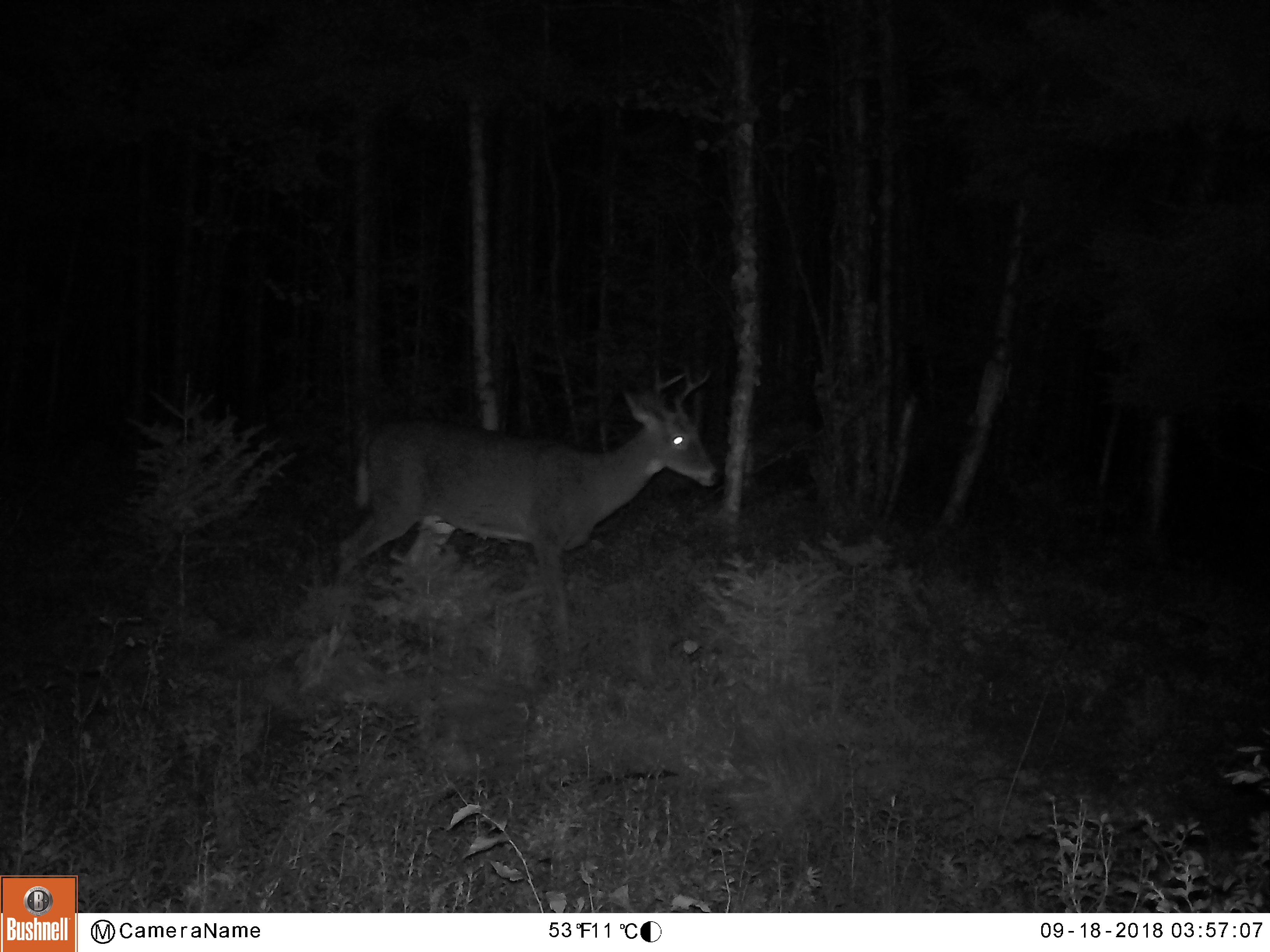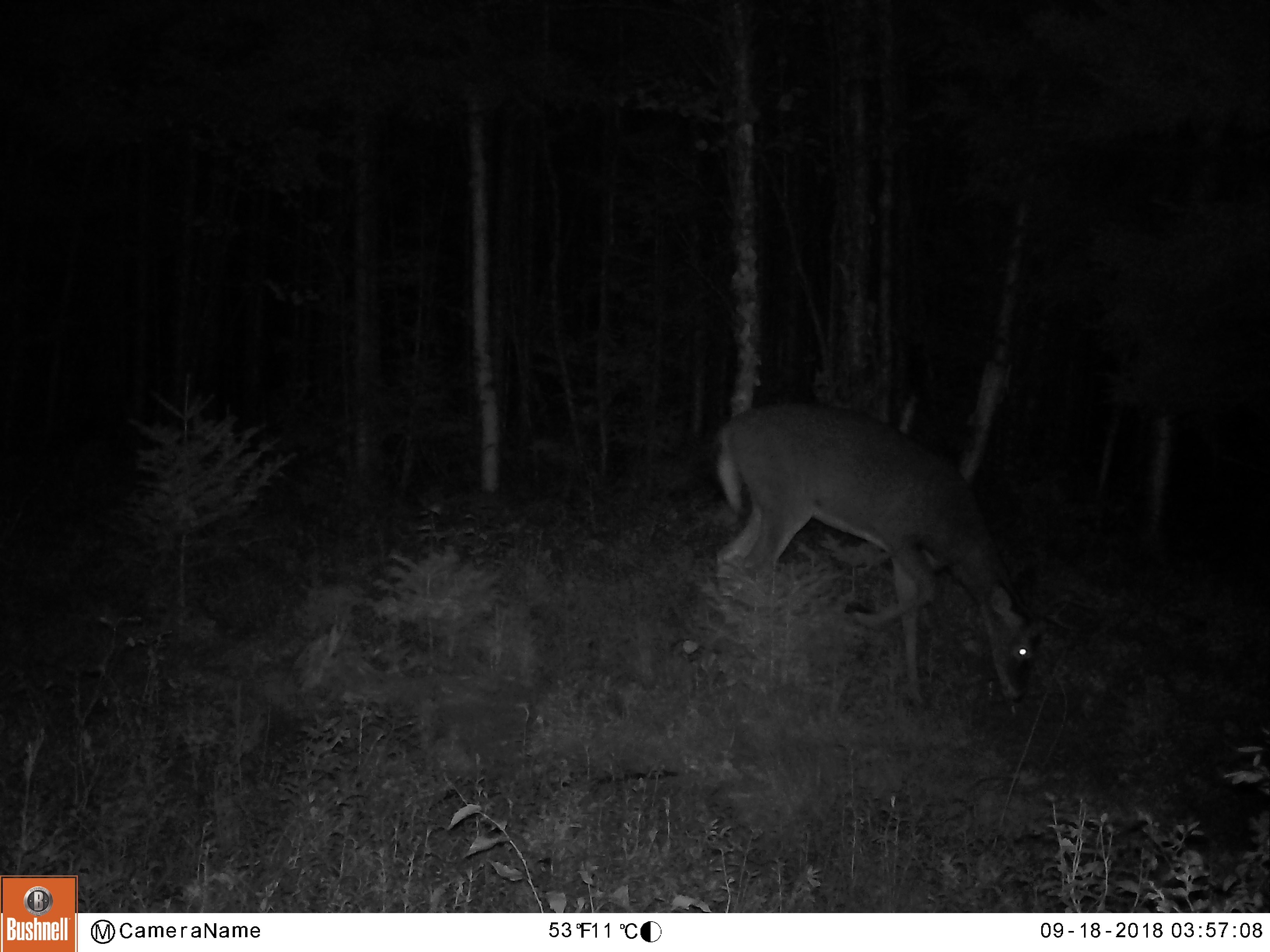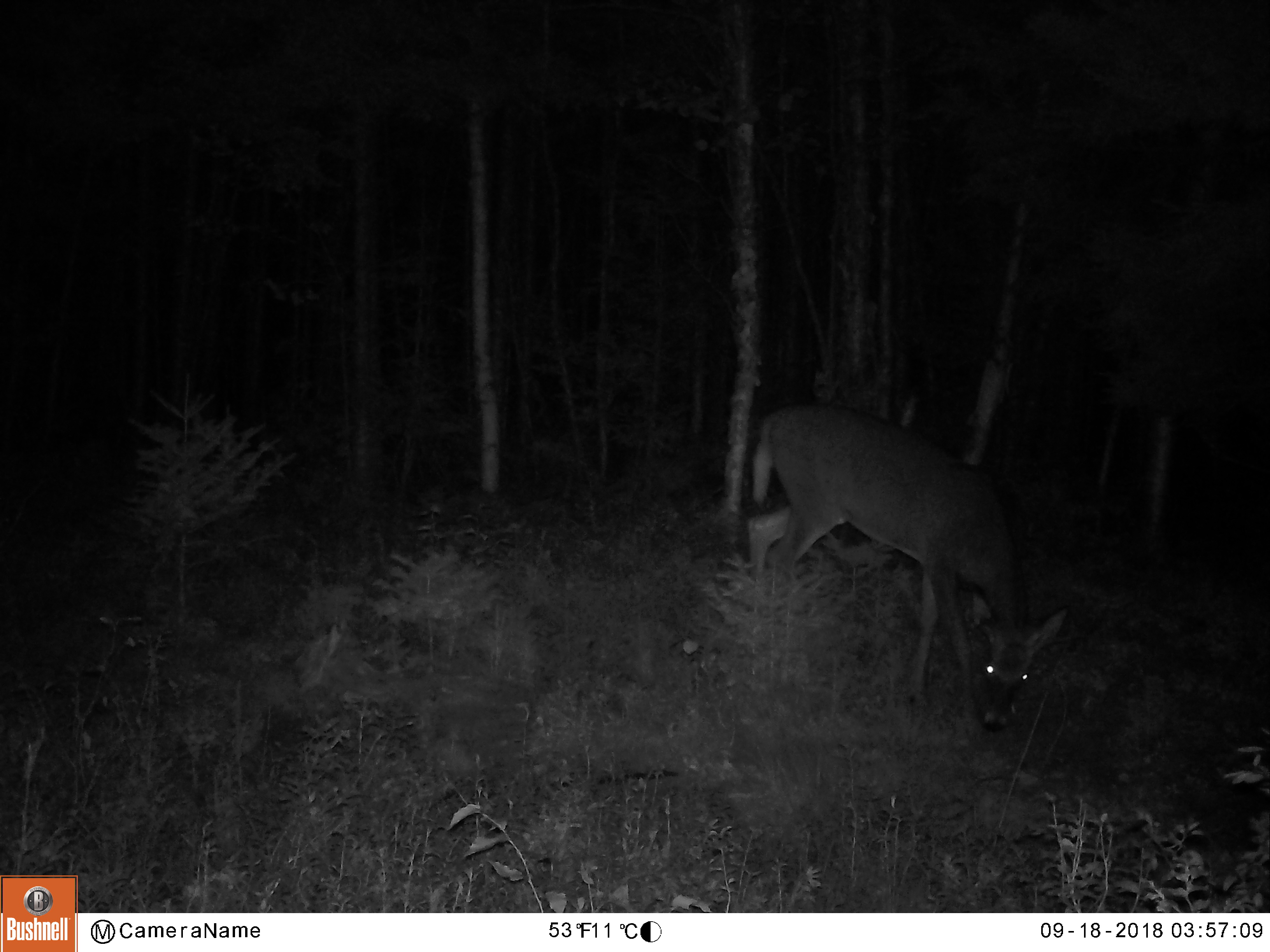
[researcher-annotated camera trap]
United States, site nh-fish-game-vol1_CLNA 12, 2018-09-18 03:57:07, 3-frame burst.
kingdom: Animalia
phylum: Chordata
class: Mammalia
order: Artiodactyla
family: Cervidae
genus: Odocoileus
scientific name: Odocoileus virginianus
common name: white-tailed deer